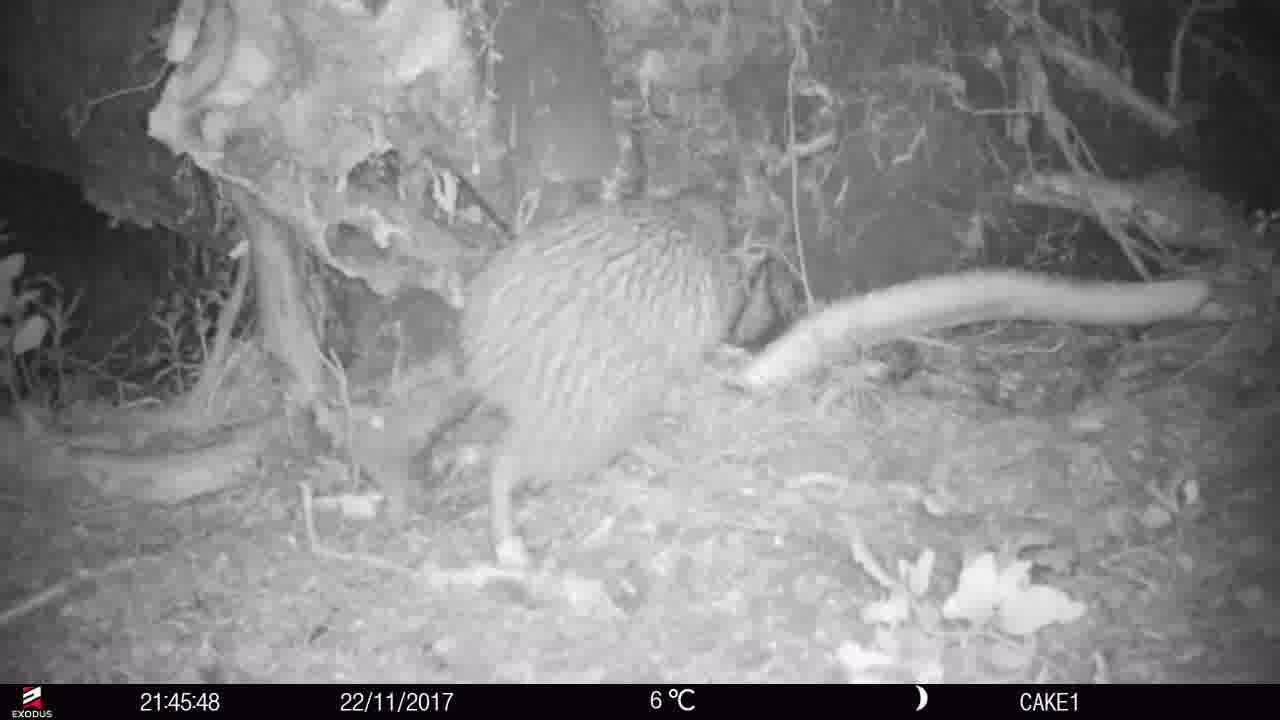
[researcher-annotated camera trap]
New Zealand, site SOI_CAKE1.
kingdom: Animalia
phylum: Chordata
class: Aves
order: Apterygiformes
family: Apterygidae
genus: Apteryx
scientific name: Apteryx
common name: kiwi